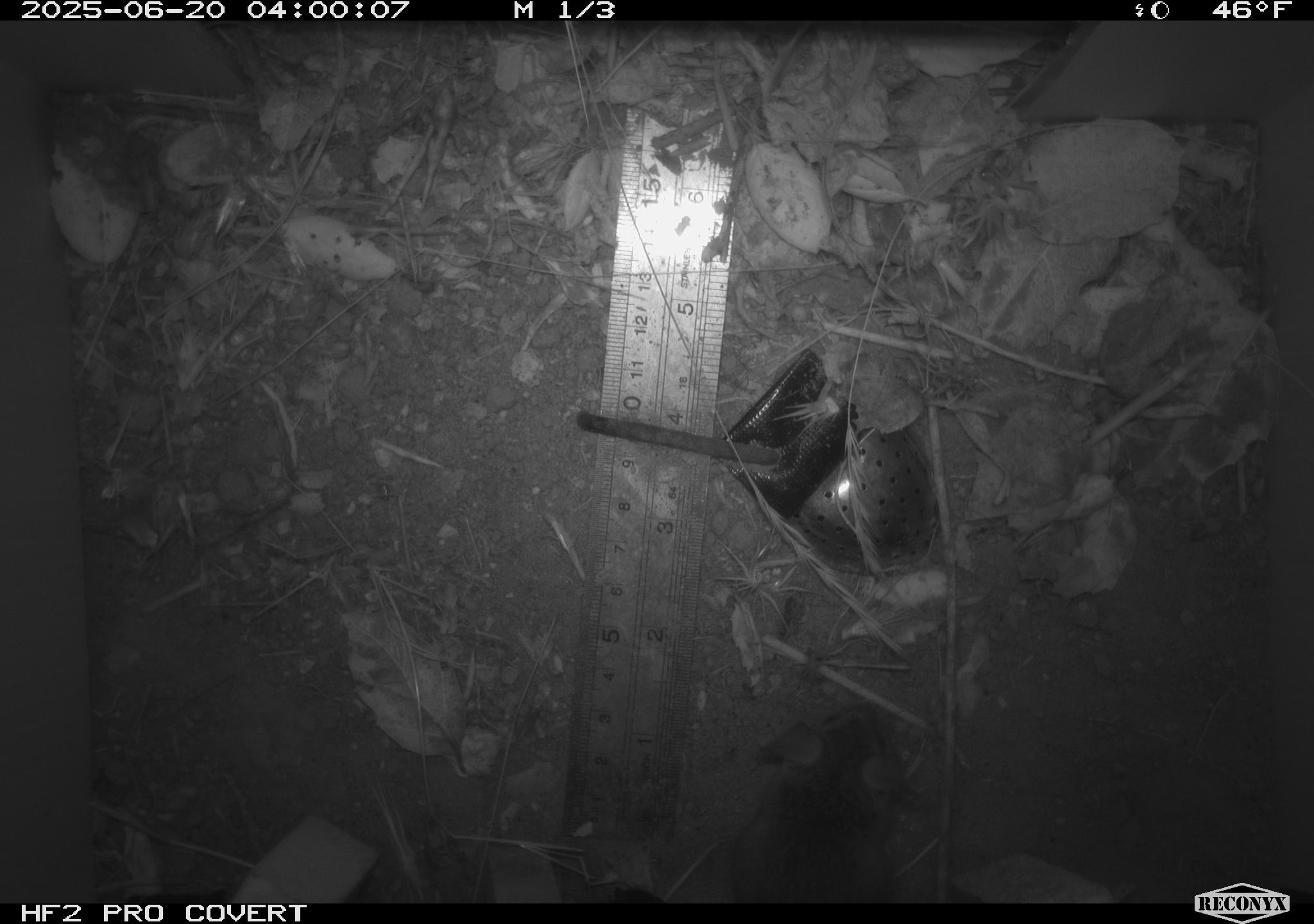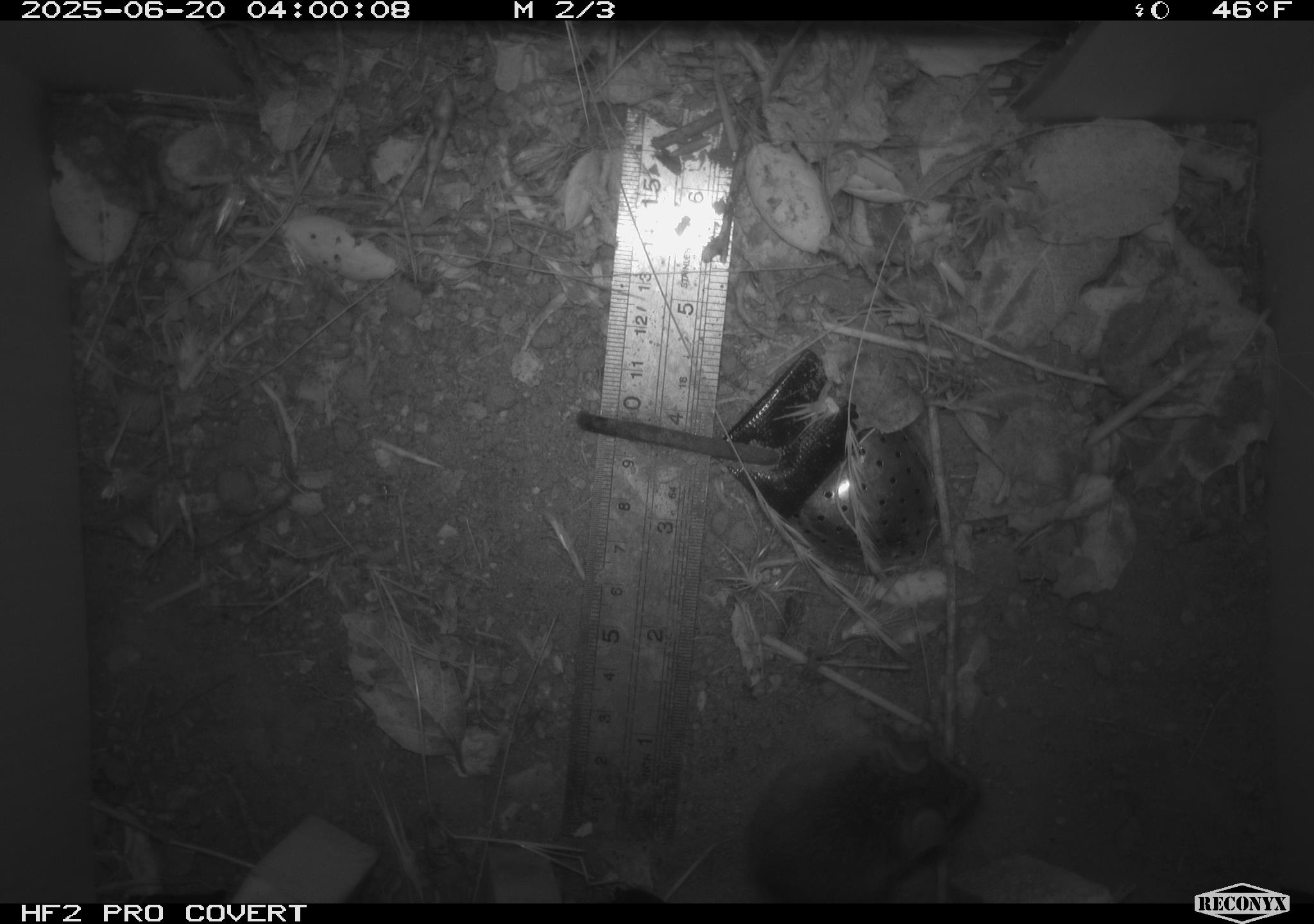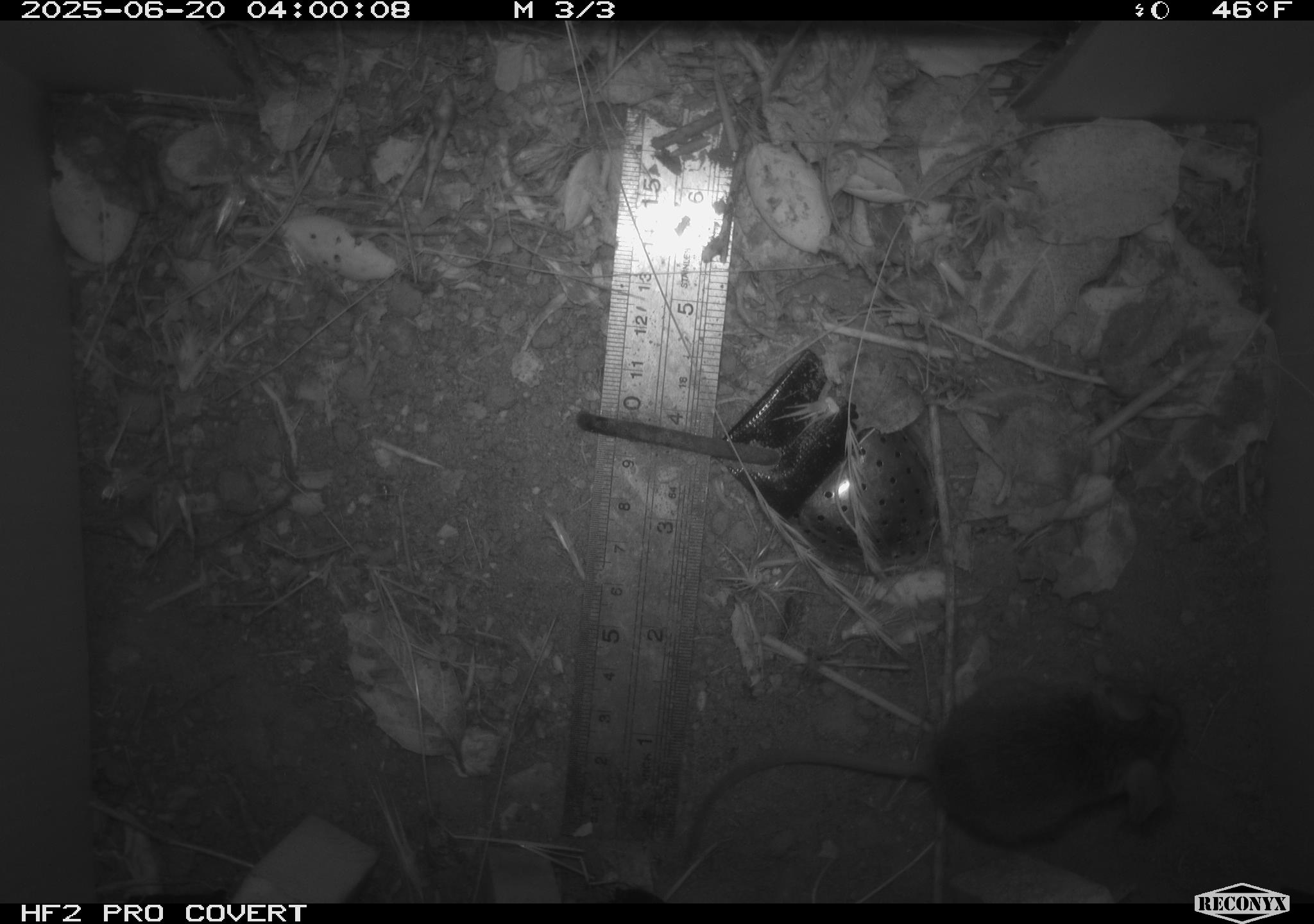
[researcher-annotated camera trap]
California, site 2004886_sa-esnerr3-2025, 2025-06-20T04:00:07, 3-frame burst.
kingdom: Animalia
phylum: Chordata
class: Mammalia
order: Rodentia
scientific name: Rodentia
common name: rodent